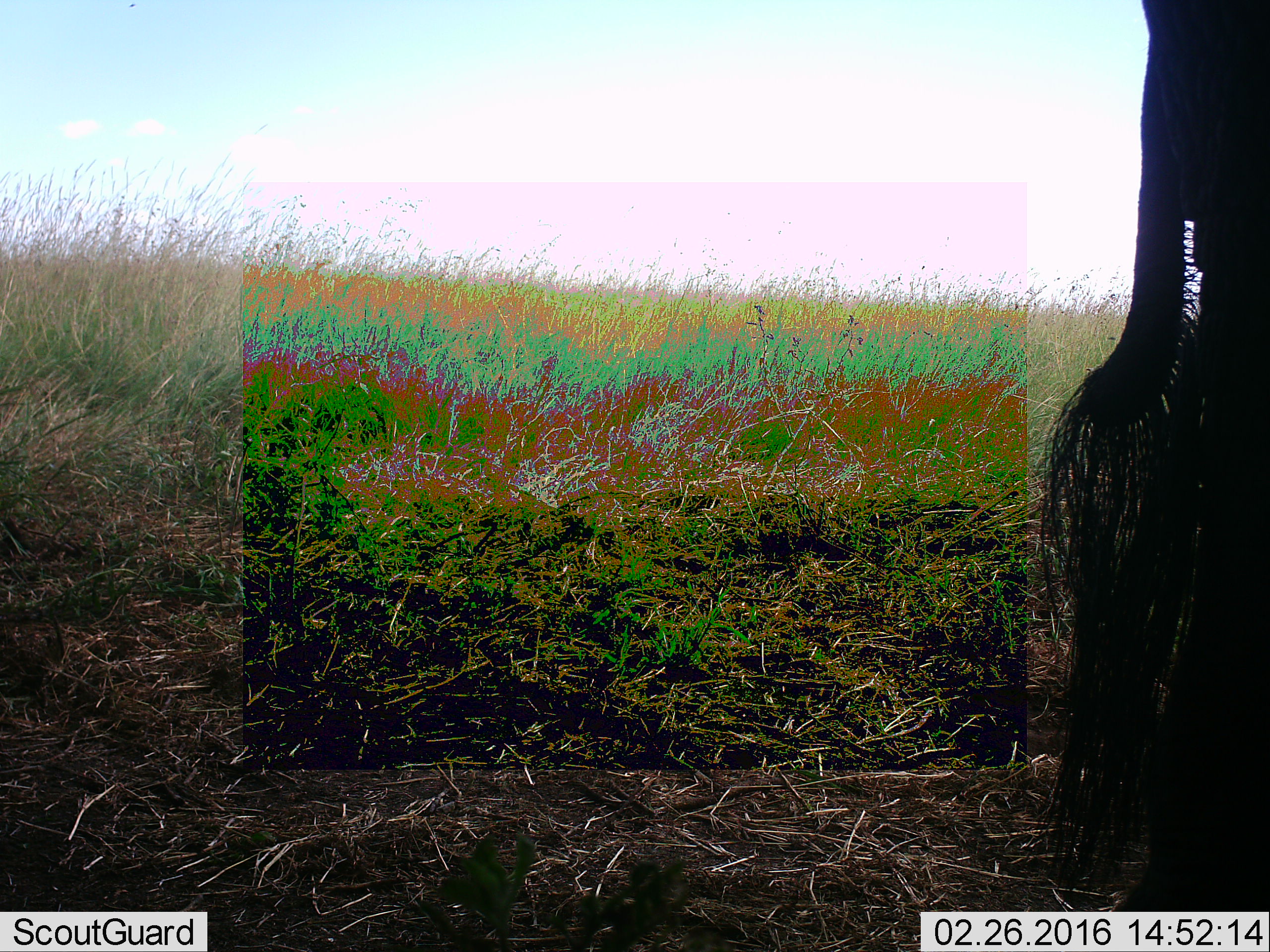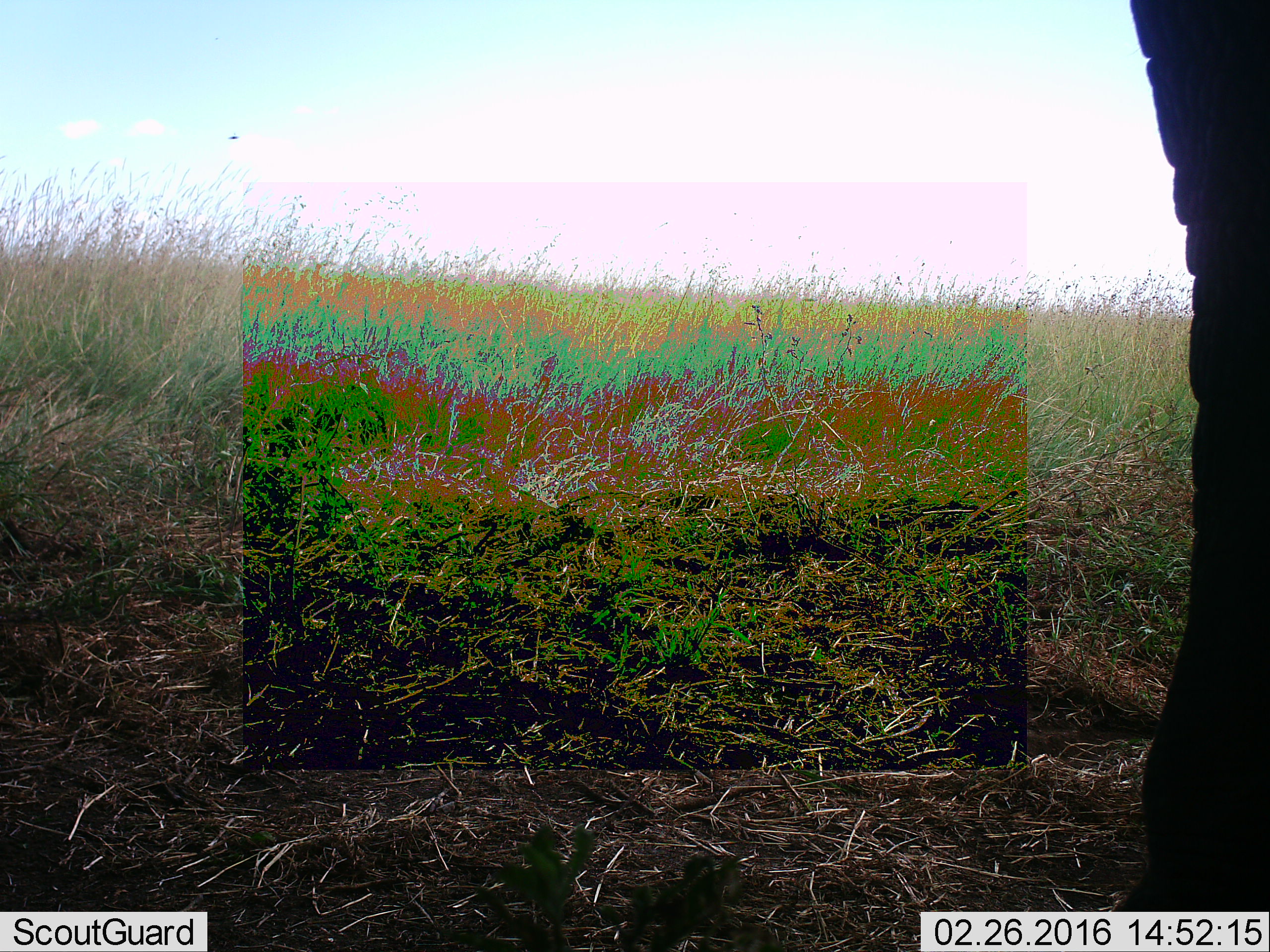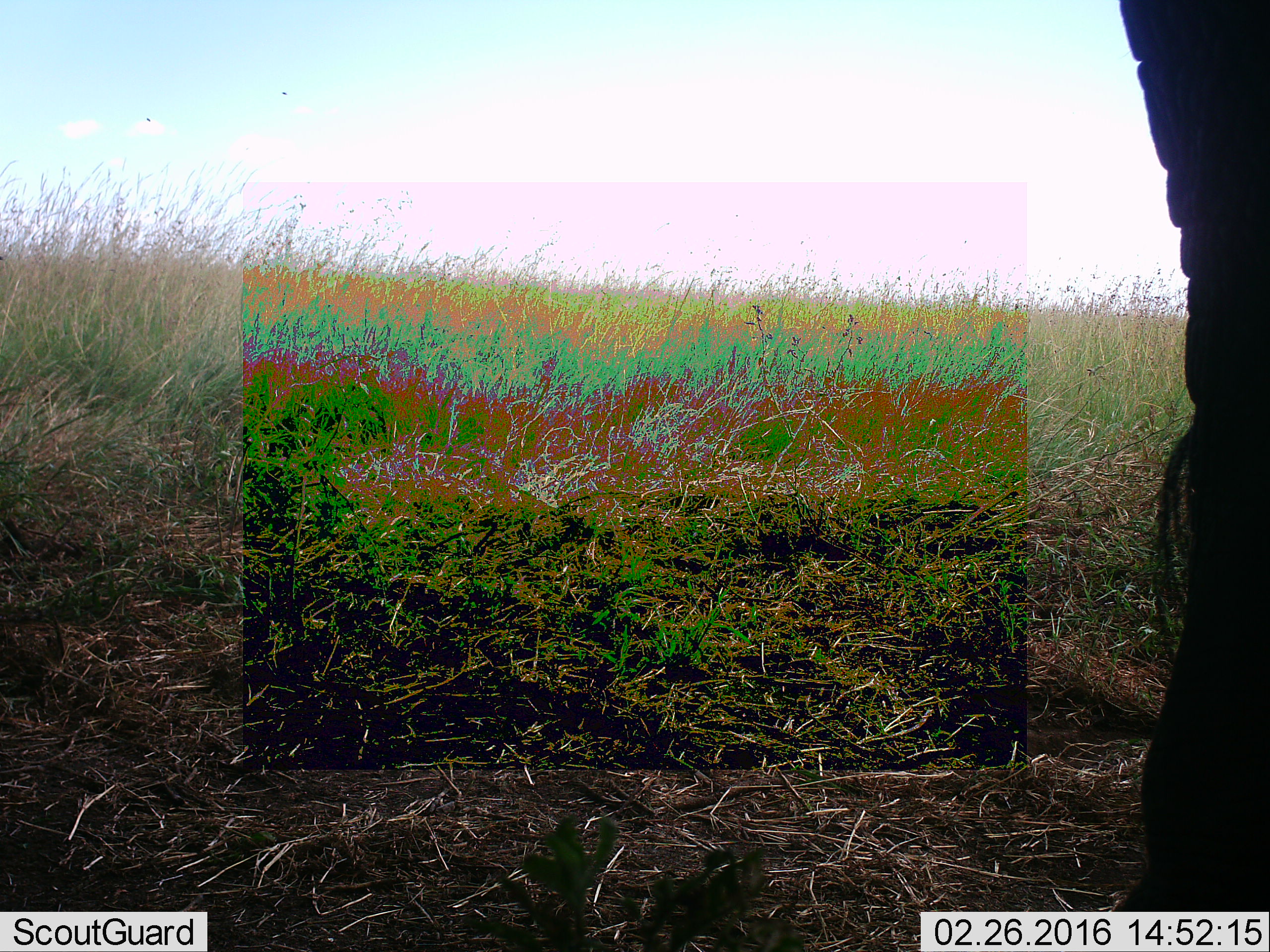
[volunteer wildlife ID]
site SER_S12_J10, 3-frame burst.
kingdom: Animalia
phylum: Chordata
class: Mammalia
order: Proboscidea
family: Elephantidae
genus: Loxodonta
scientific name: Loxodonta africana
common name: african bush elephant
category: elephant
Elephant (african bush elephant) (Loxodonta africana), count 1. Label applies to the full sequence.